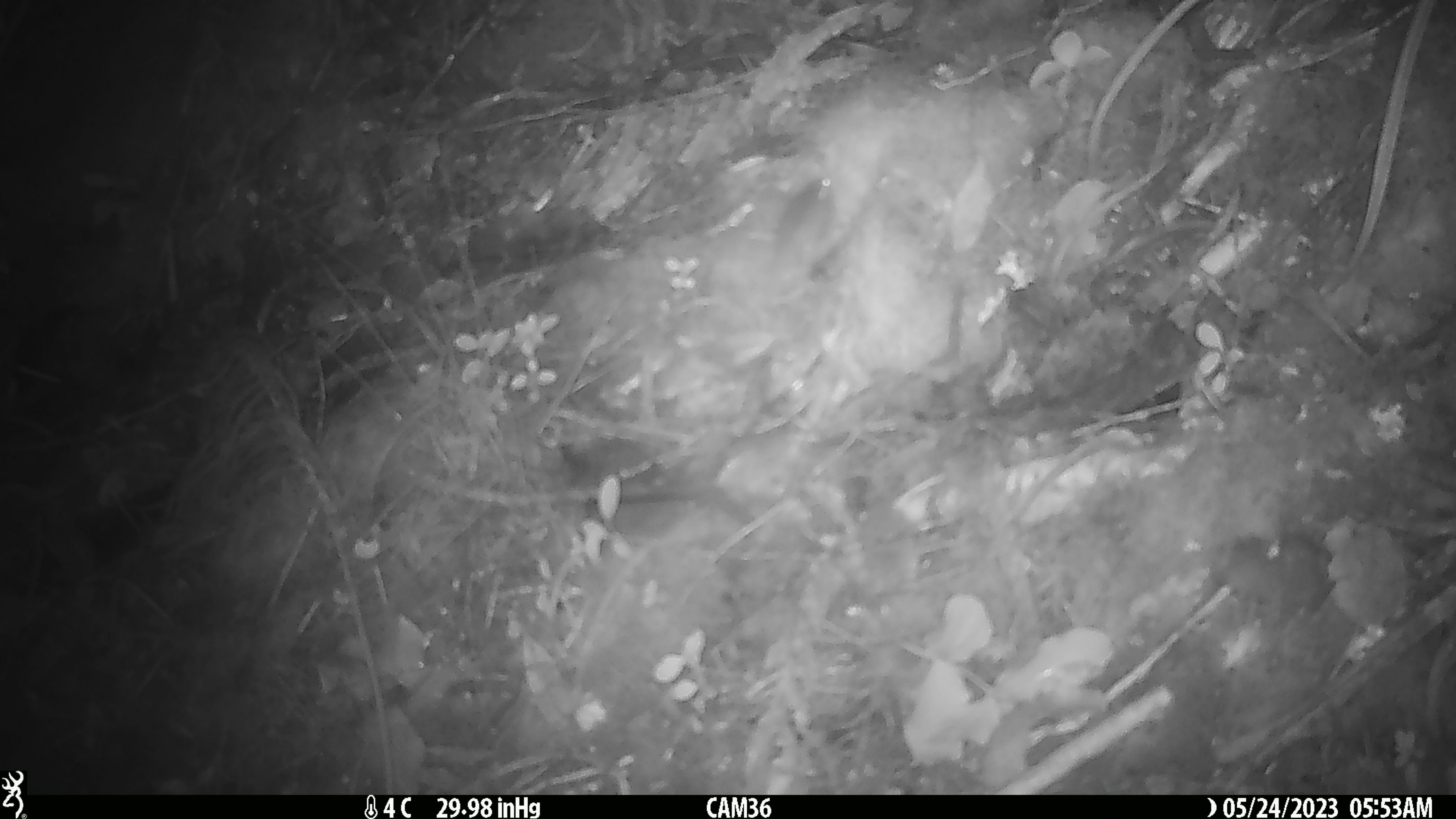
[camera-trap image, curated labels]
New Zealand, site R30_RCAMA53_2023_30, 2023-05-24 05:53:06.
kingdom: Animalia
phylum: Chordata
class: Mammalia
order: Rodentia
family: Muridae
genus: Mus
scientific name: Mus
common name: mouse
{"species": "mouse (Mus)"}